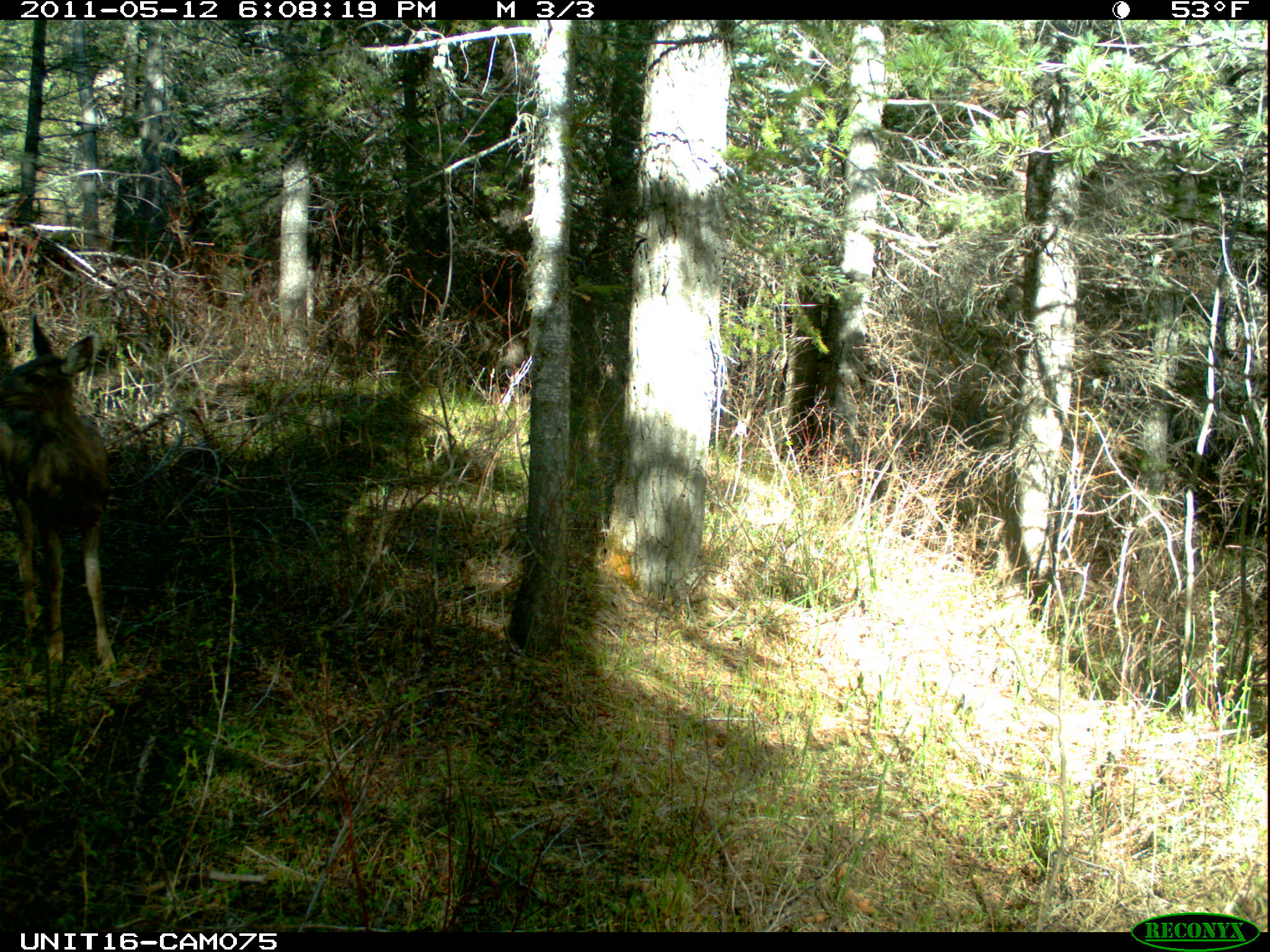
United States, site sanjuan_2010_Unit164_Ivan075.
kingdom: Animalia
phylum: Chordata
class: Mammalia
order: Artiodactyla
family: Cervidae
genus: Odocoileus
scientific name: Odocoileus hemionus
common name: mule deer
Odocoileus hemionus (mule deer).